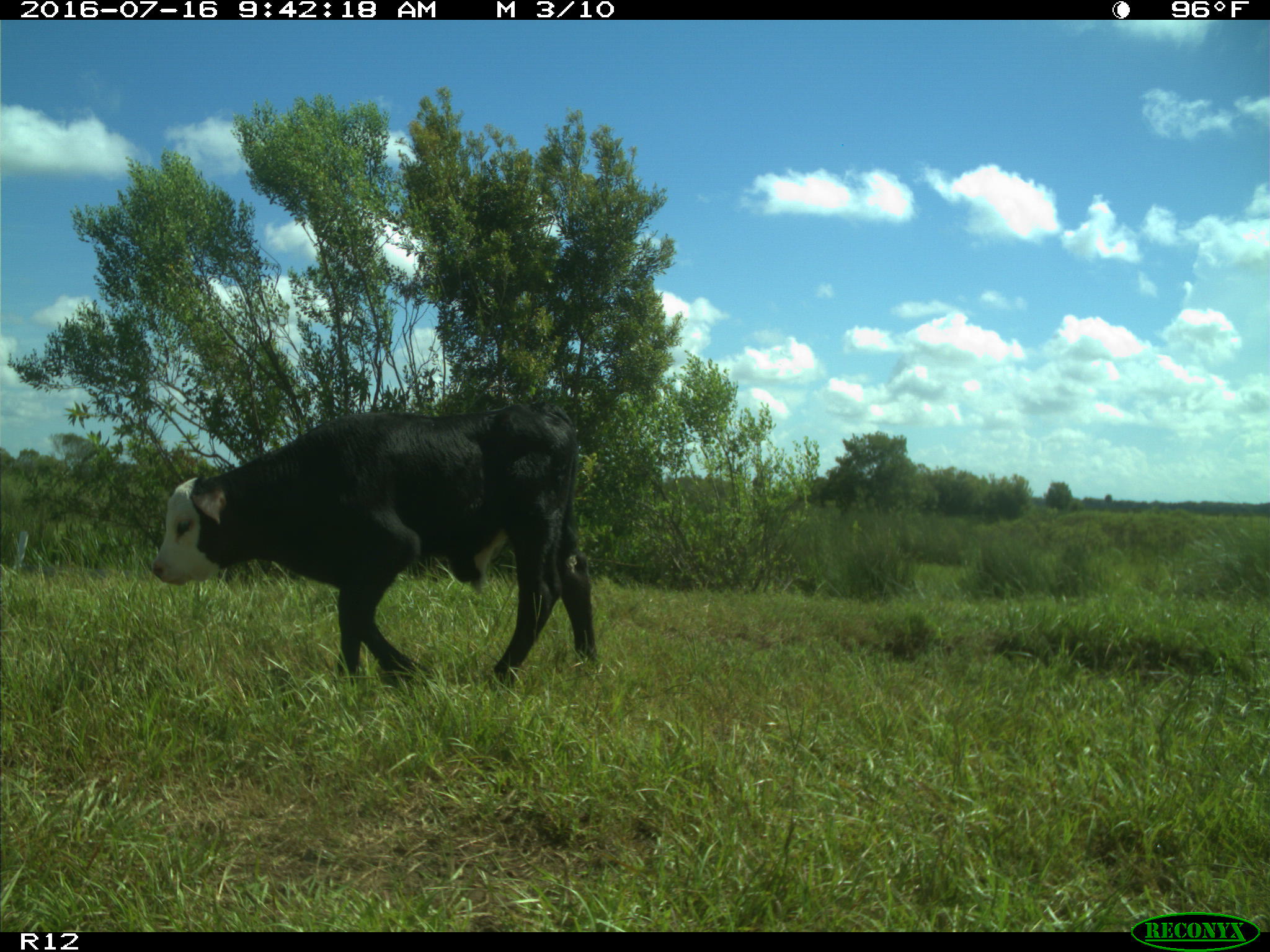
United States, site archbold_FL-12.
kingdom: Animalia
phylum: Chordata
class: Mammalia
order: Artiodactyla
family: Bovidae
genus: Bos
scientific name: Bos taurus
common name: domestic cow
Bos taurus (domestic cow).